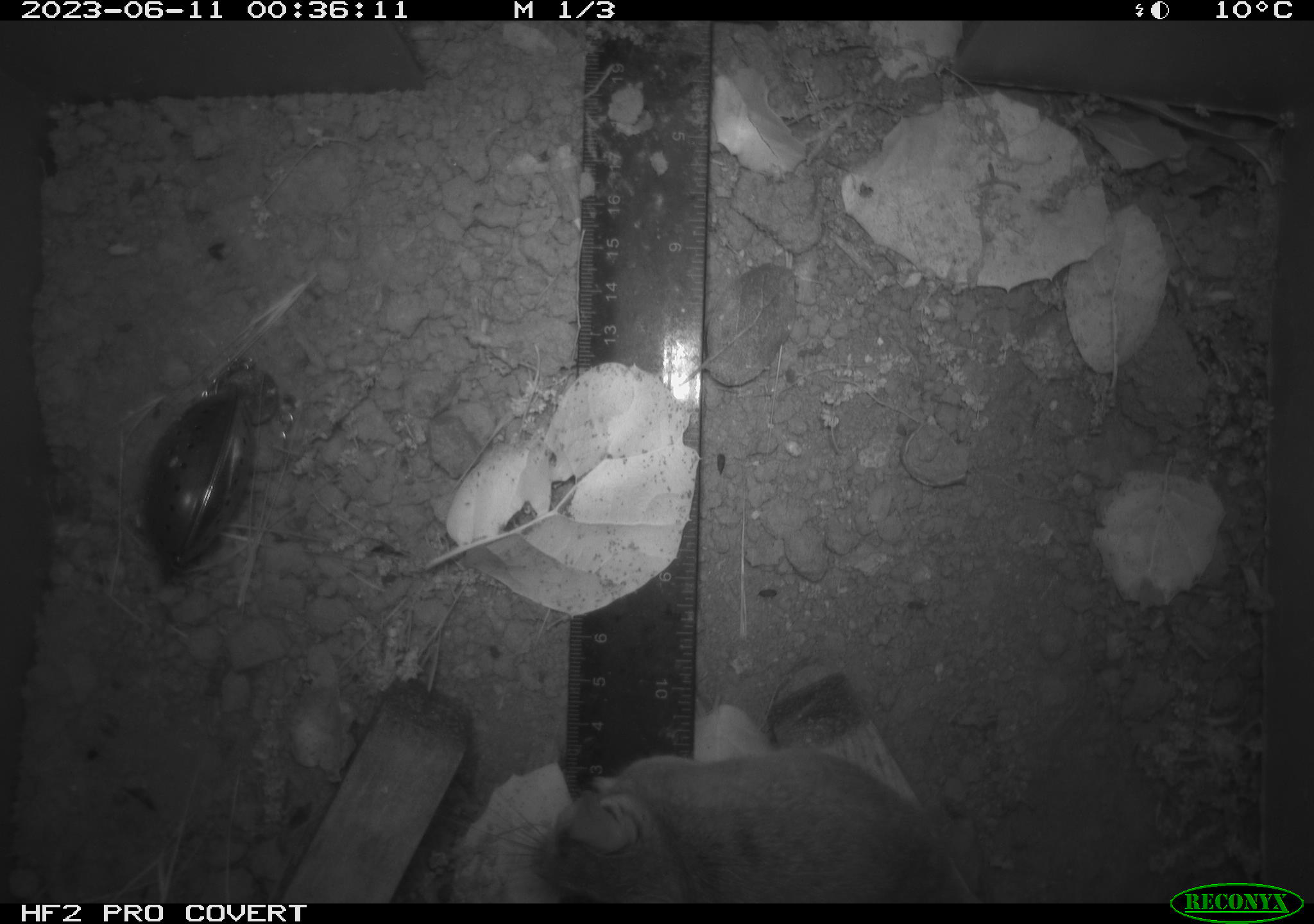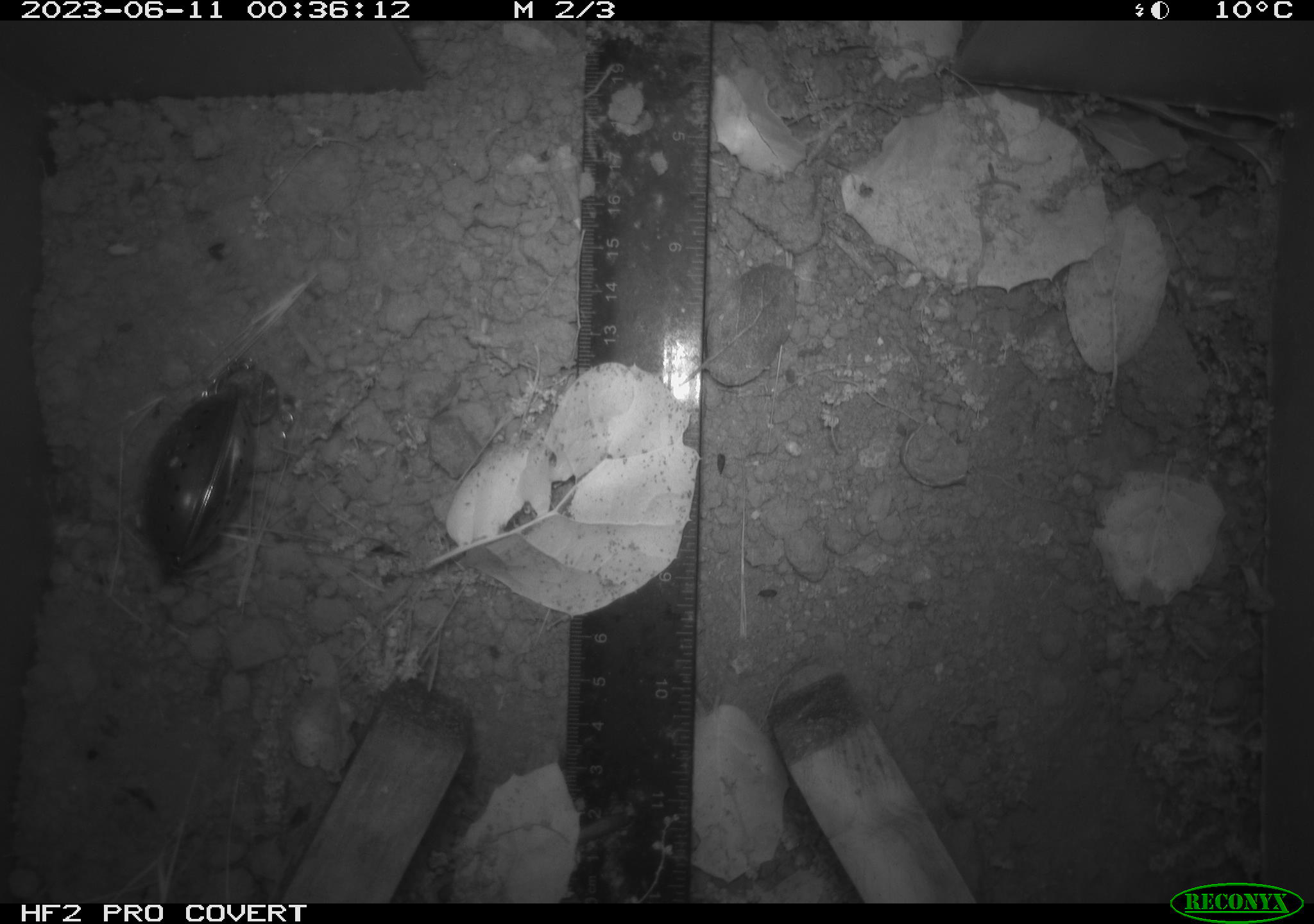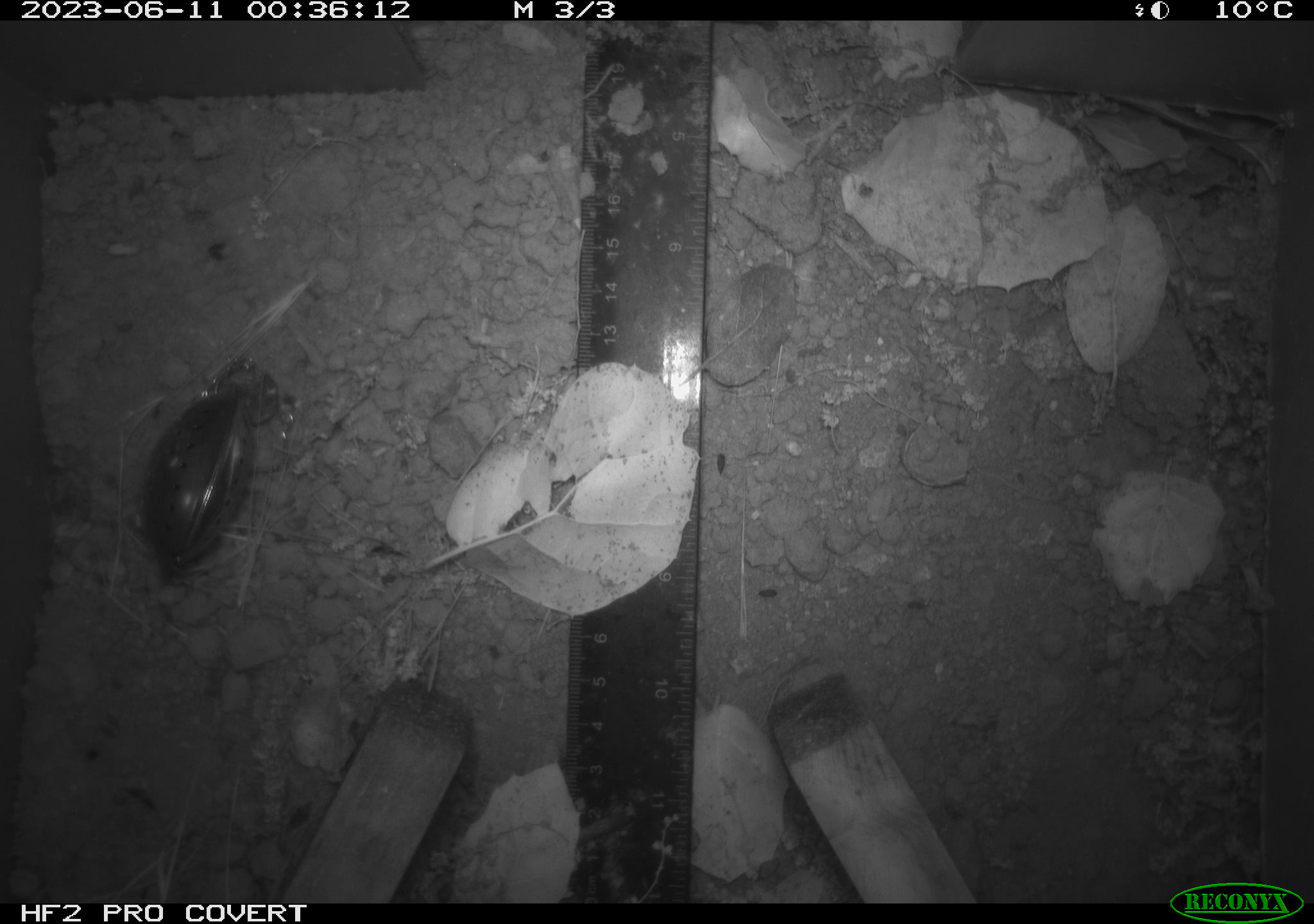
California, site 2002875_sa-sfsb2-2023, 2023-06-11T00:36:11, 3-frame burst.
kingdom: Animalia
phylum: Chordata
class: Mammalia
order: Rodentia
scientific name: Rodentia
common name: mouse species